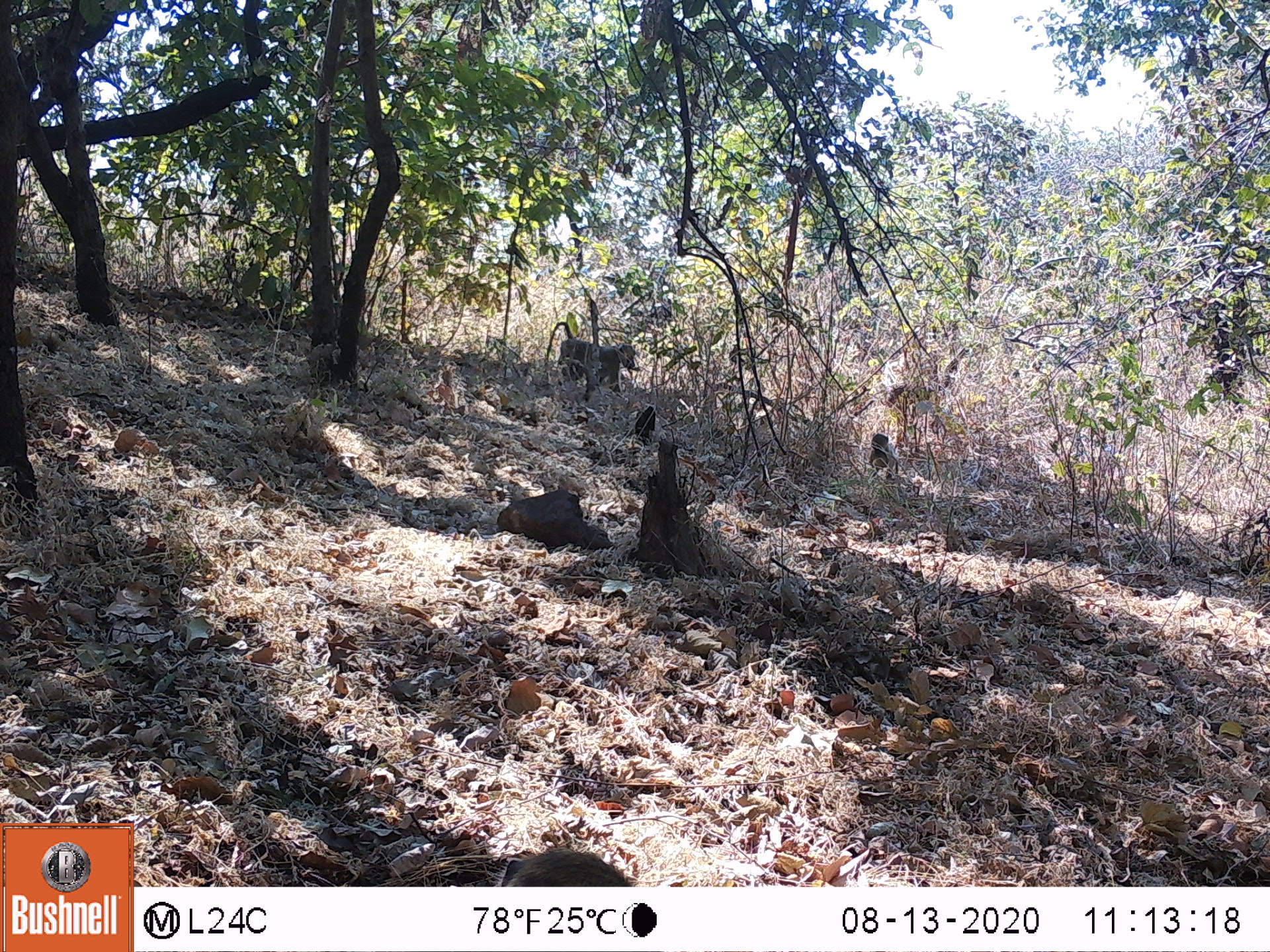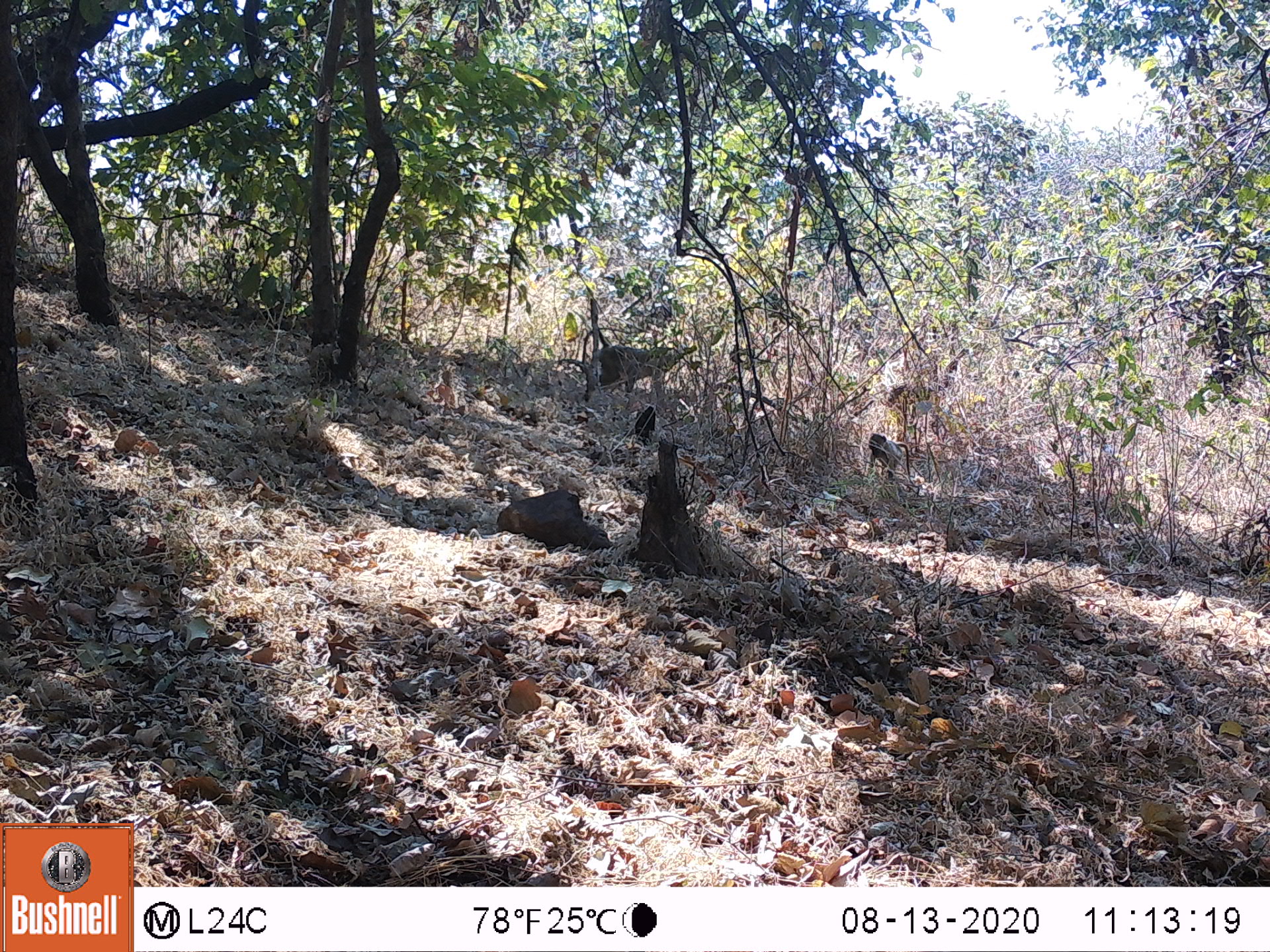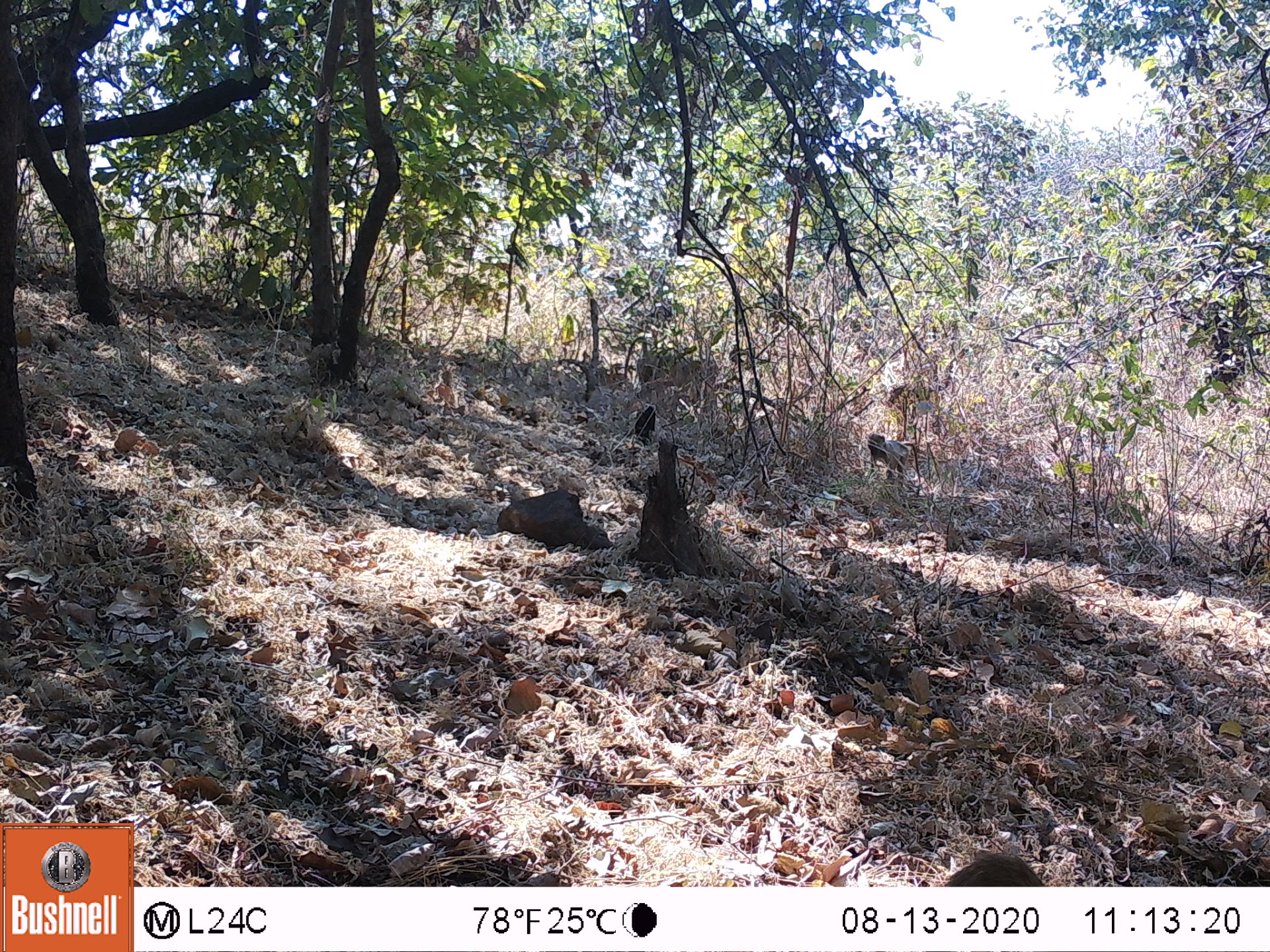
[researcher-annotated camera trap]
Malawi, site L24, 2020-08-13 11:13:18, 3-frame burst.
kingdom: Animalia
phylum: Chordata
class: Mammalia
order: Primates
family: Cercopithecidae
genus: Papio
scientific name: Papio cynocephalus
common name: yellow baboon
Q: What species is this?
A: Yellow baboon (Papio cynocephalus).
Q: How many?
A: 3.